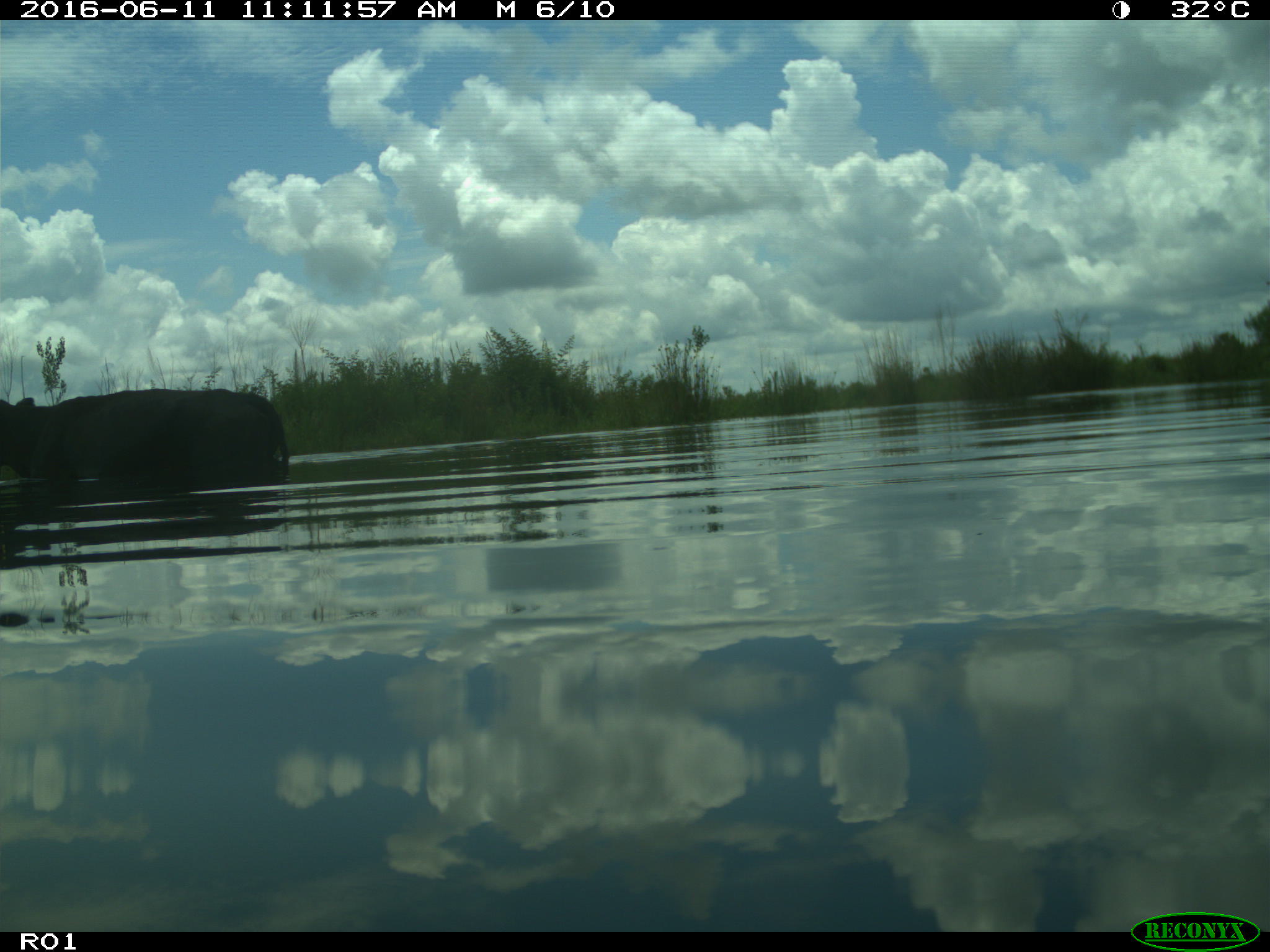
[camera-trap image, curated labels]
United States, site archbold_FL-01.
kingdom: Animalia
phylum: Chordata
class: Mammalia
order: Artiodactyla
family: Bovidae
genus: Bos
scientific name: Bos taurus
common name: domestic cow